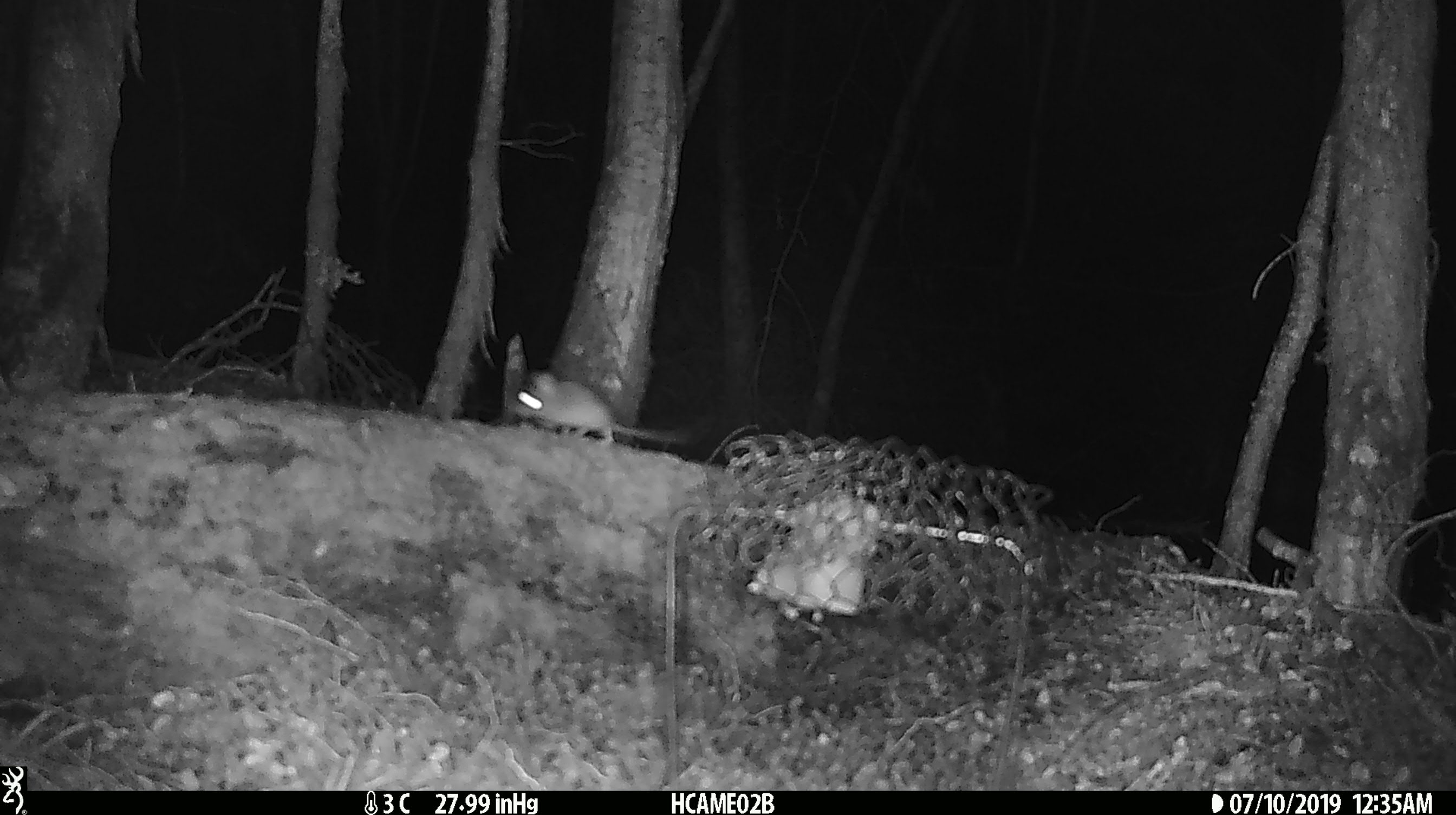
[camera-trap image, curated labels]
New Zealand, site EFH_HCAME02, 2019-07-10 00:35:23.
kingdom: Animalia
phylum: Chordata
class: Mammalia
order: Rodentia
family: Muridae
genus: Mus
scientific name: Mus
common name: mouse